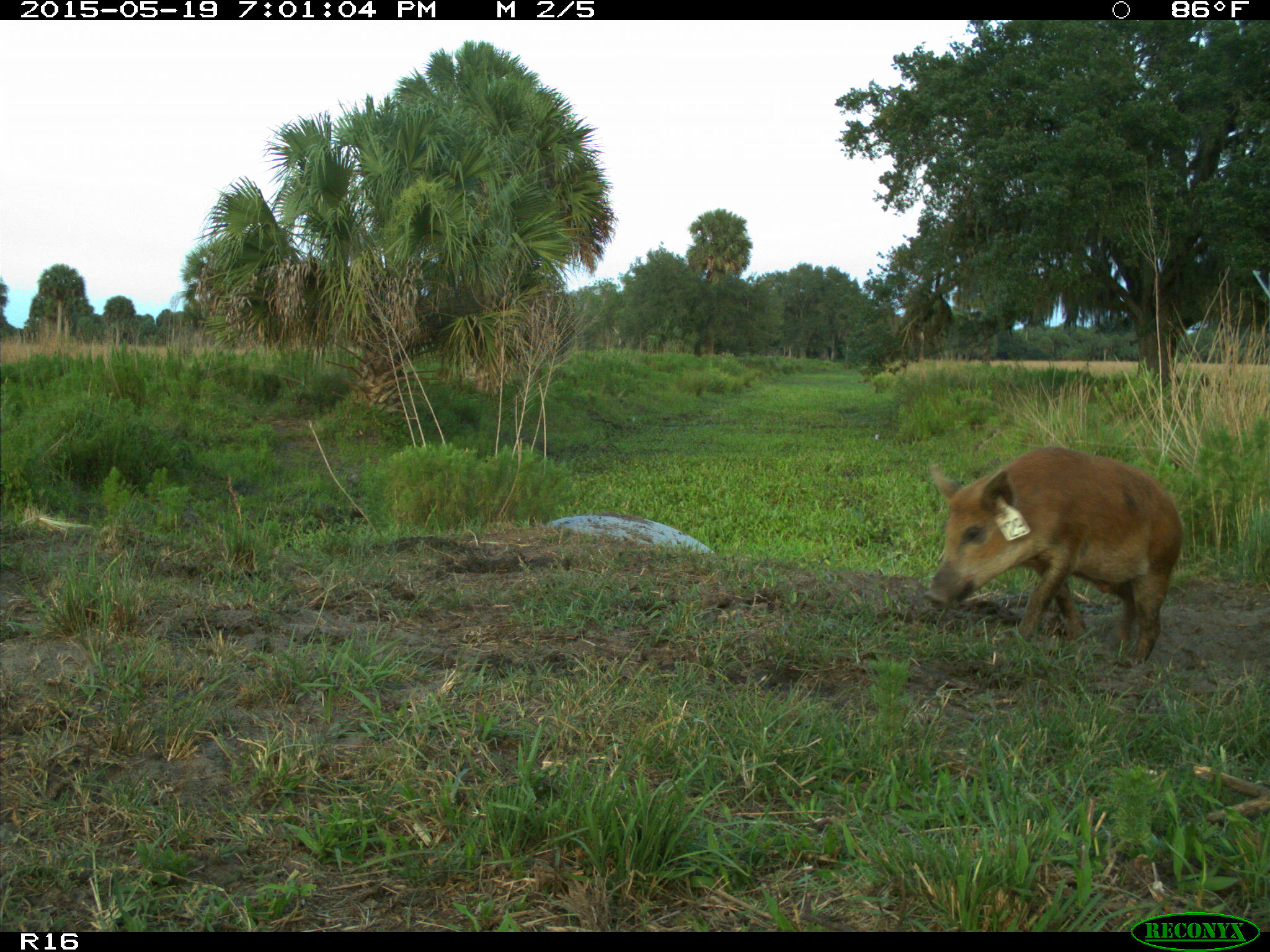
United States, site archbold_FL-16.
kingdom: Animalia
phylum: Chordata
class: Mammalia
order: Artiodactyla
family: Suidae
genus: Sus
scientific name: Sus scrofa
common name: wild boar